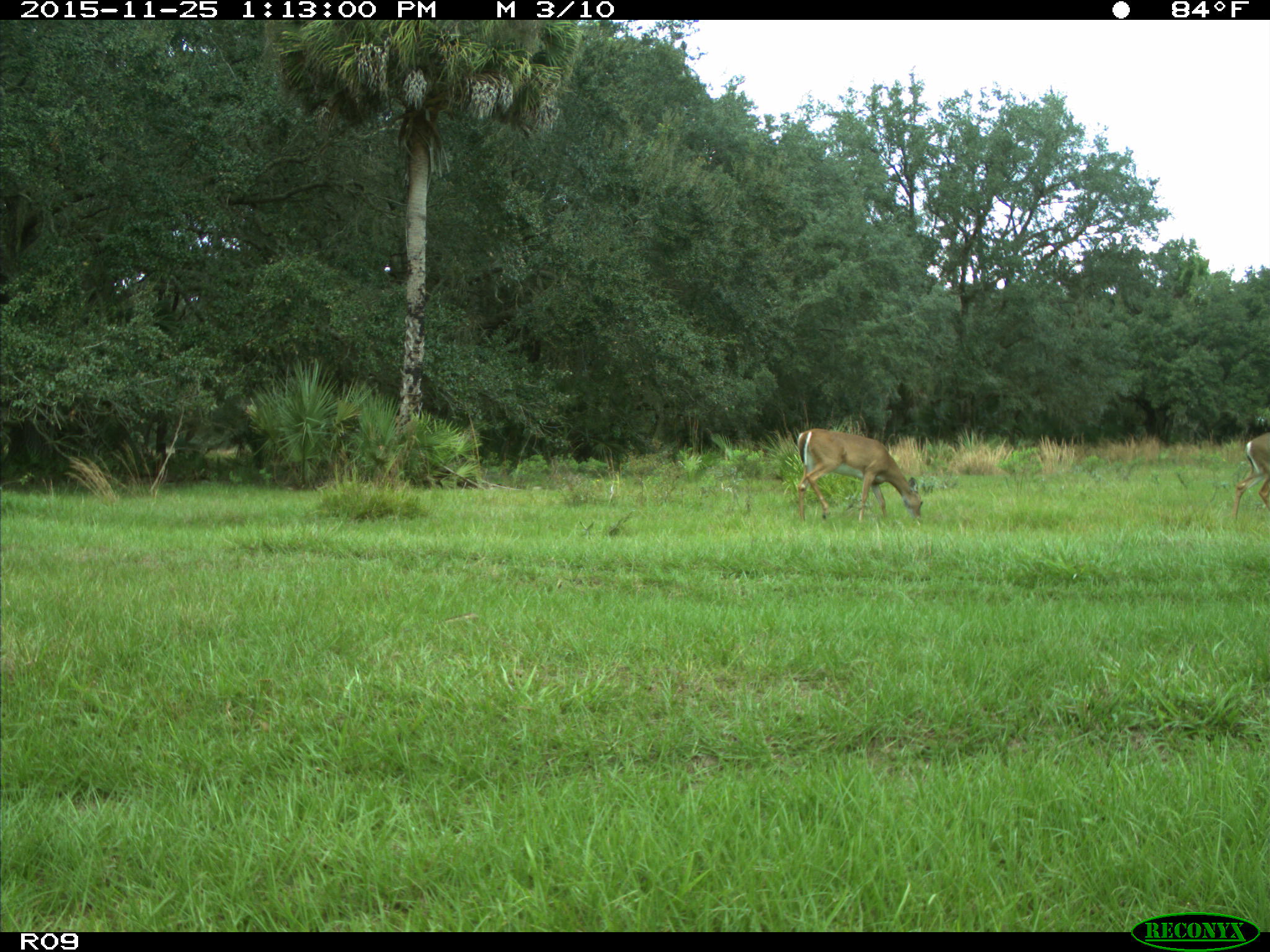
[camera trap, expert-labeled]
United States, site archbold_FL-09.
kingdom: Animalia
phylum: Chordata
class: Mammalia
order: Artiodactyla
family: Cervidae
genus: Odocoileus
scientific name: Odocoileus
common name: deer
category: unidentified deer